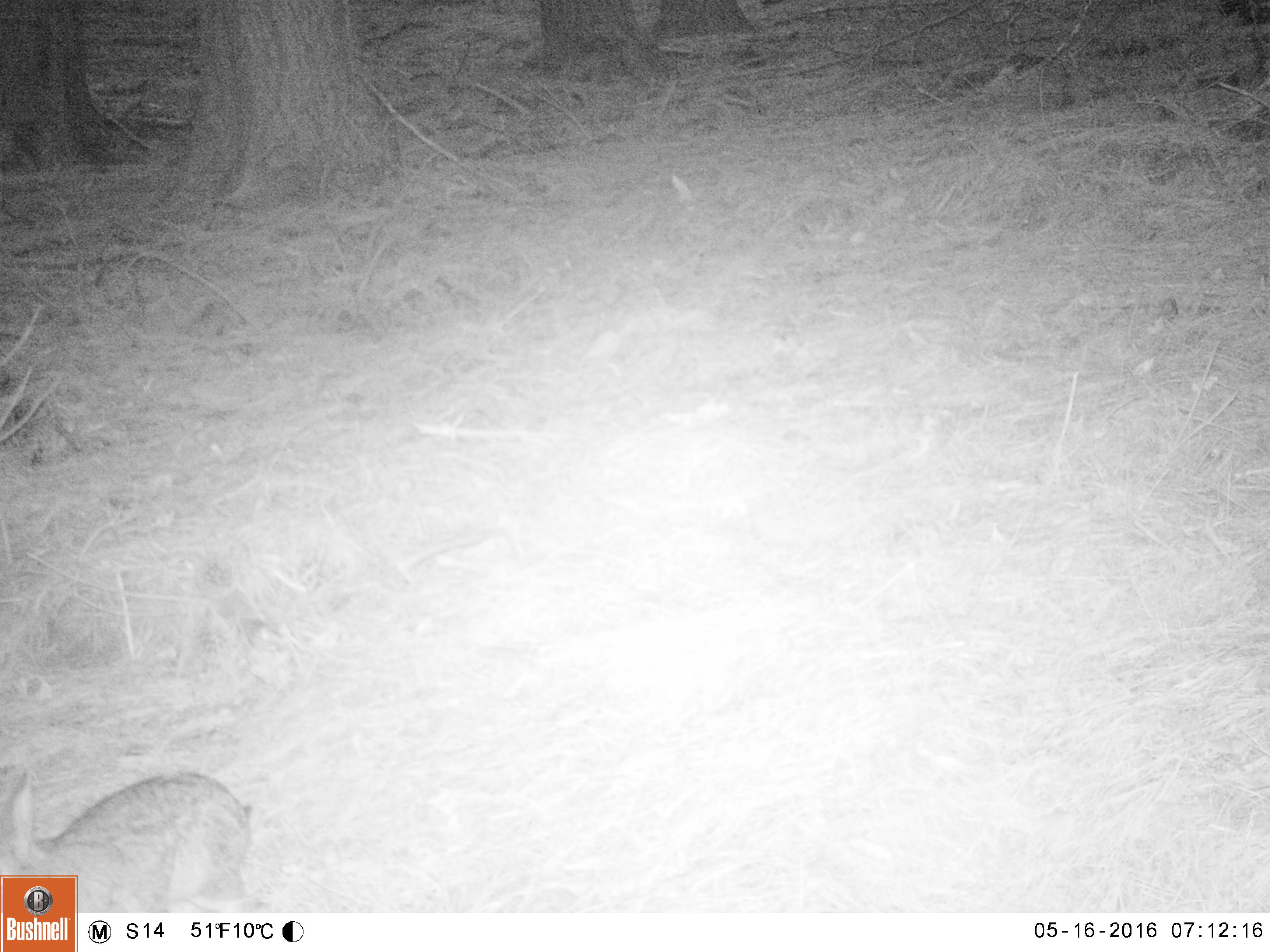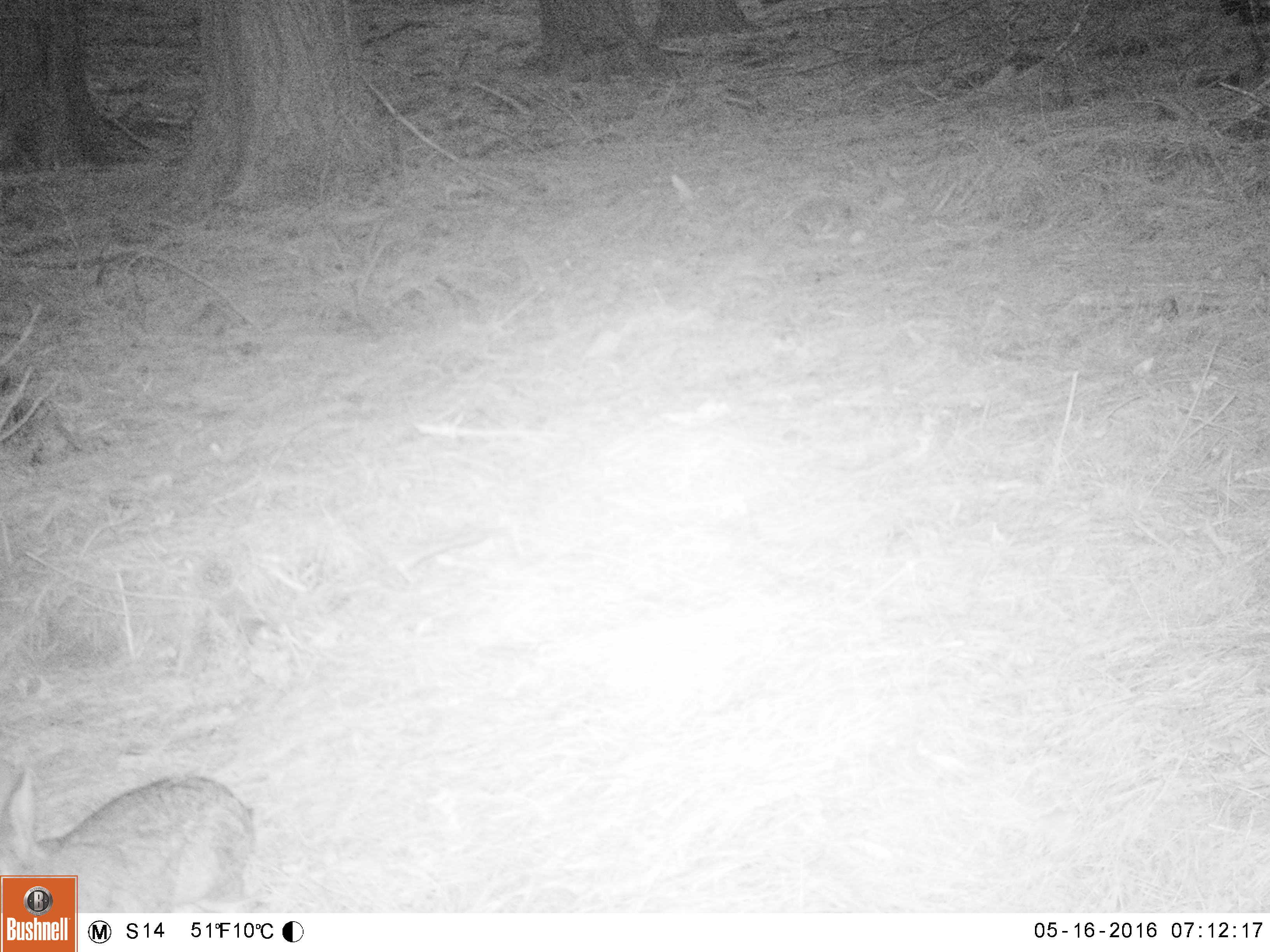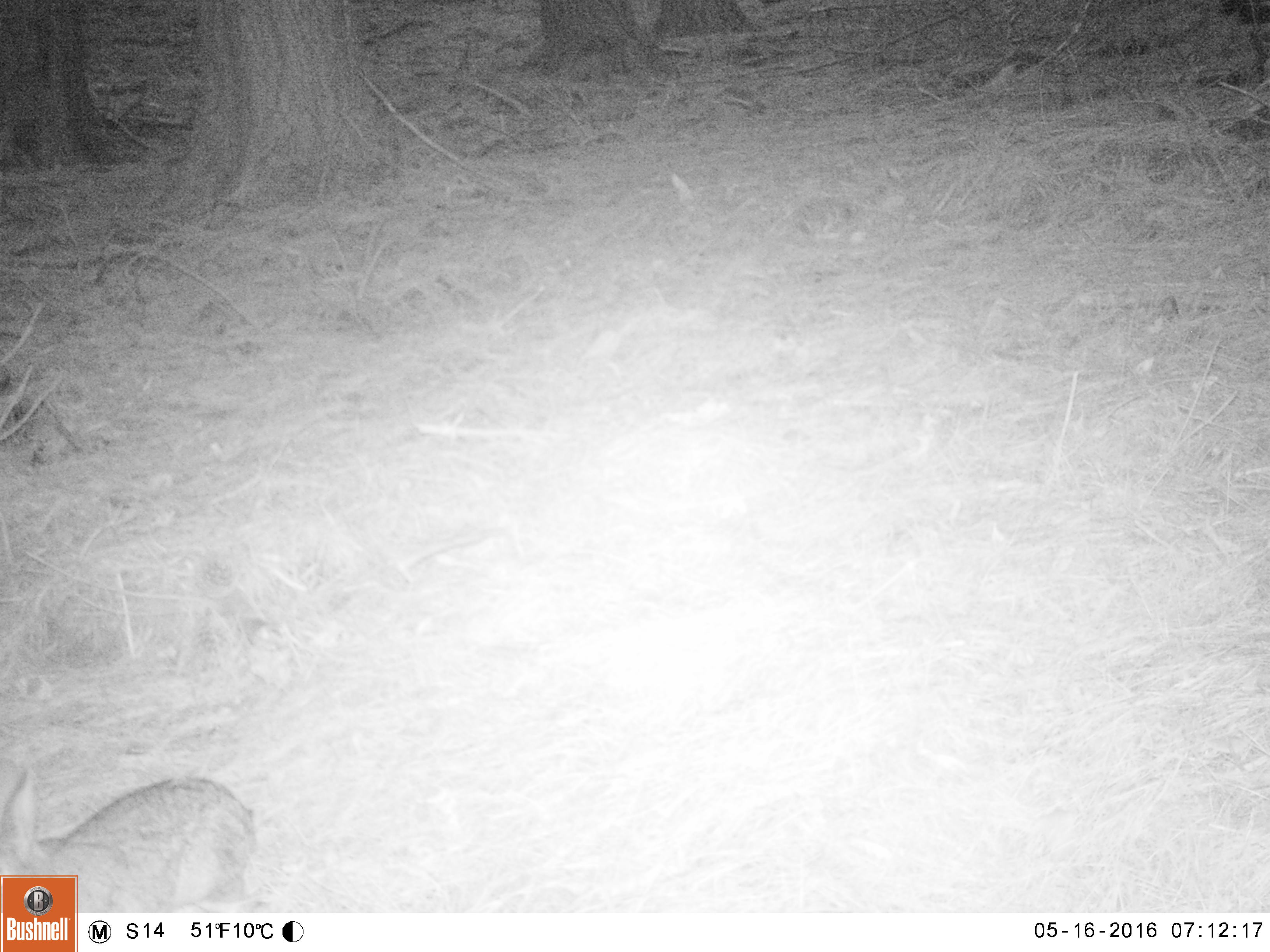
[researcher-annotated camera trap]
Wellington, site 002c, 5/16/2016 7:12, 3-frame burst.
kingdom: Animalia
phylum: Chordata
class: Mammalia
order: Lagomorpha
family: Leporidae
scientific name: Leporidae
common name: rabbit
Rabbit (Leporidae).